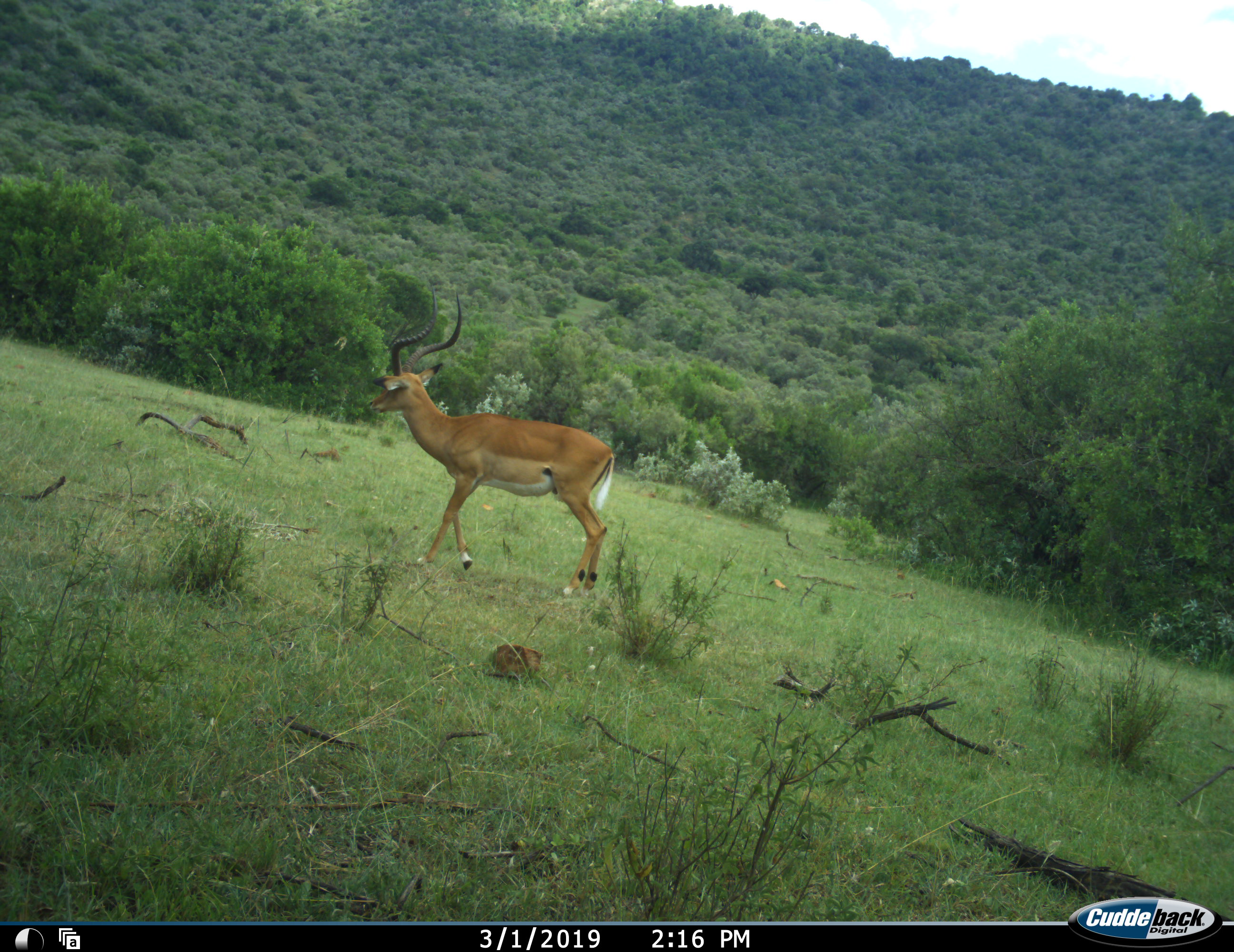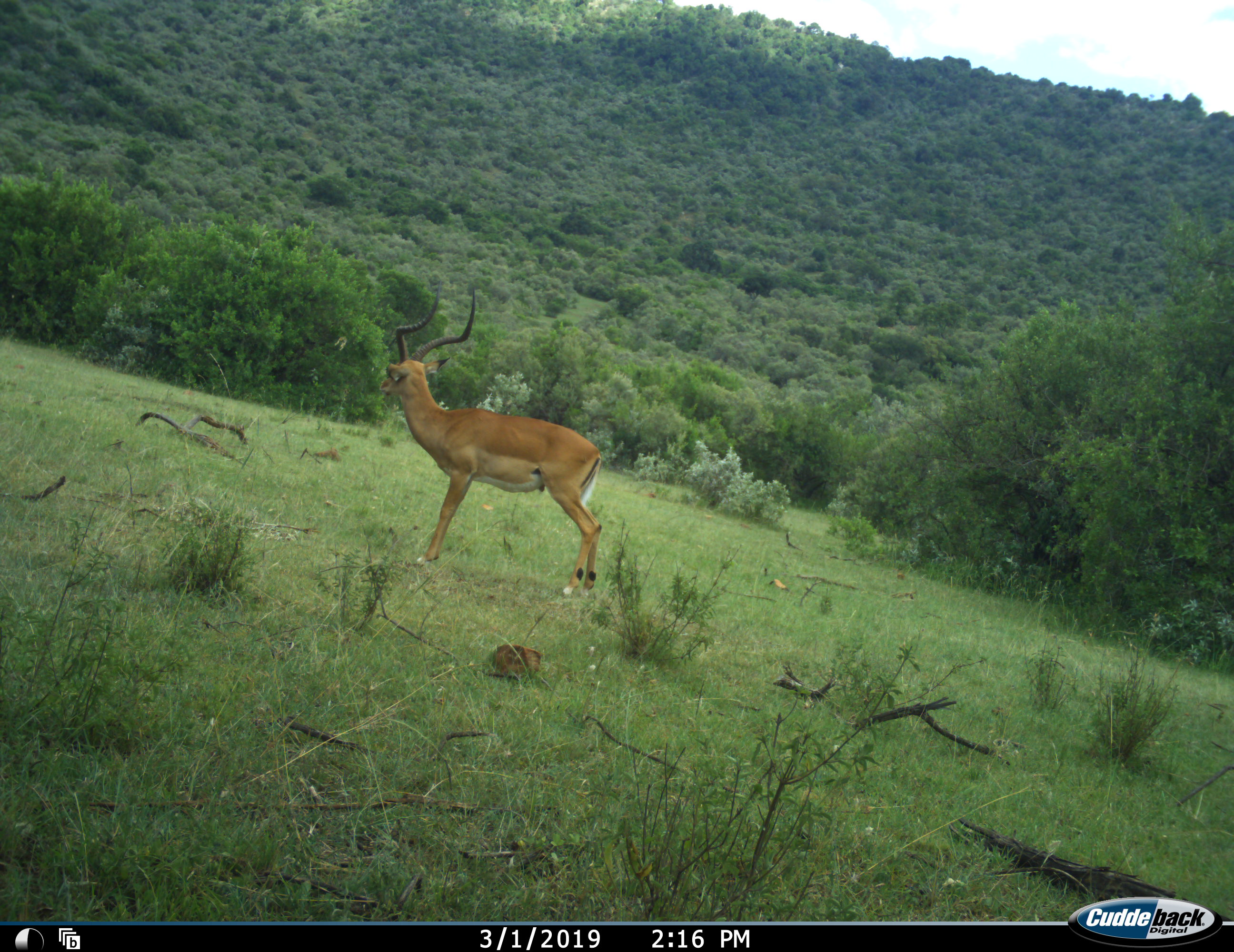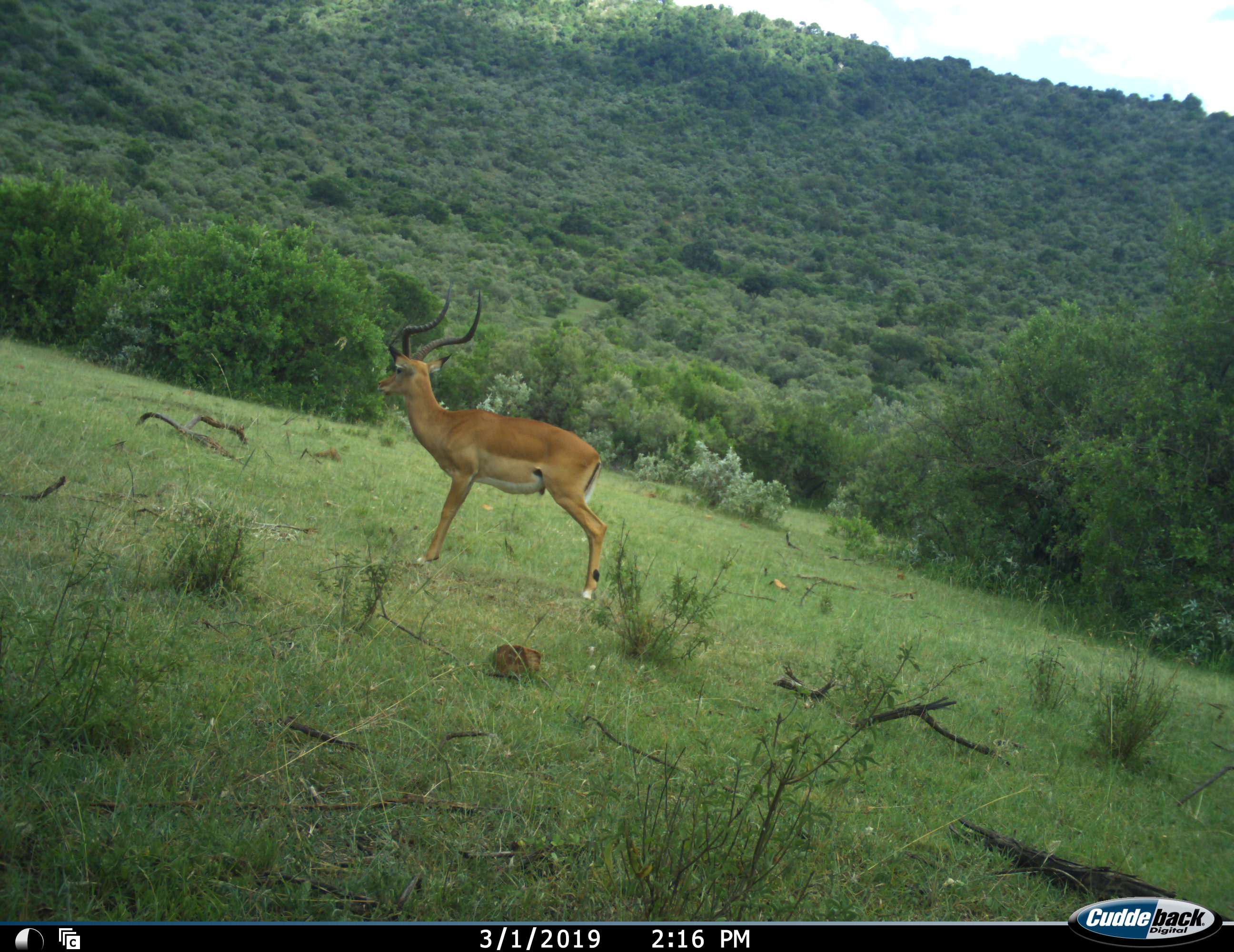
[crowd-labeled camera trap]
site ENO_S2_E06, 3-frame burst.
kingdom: Animalia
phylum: Chordata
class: Mammalia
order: Artiodactyla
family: Bovidae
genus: Aepyceros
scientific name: Aepyceros melampus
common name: impala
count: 1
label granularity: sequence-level